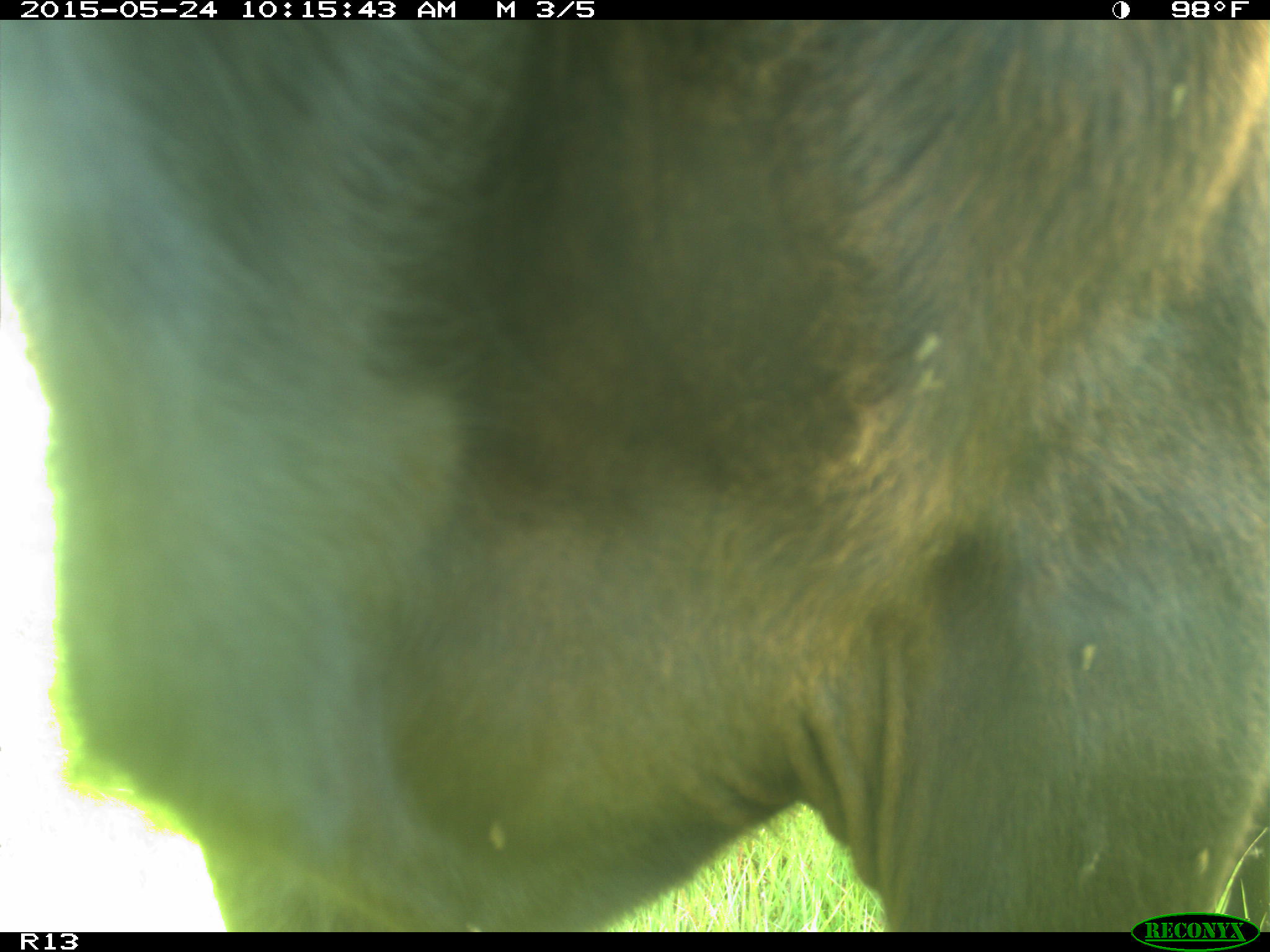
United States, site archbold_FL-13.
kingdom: Animalia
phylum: Chordata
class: Mammalia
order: Artiodactyla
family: Bovidae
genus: Bos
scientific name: Bos taurus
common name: domestic cow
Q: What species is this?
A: Bos taurus (domestic cow).